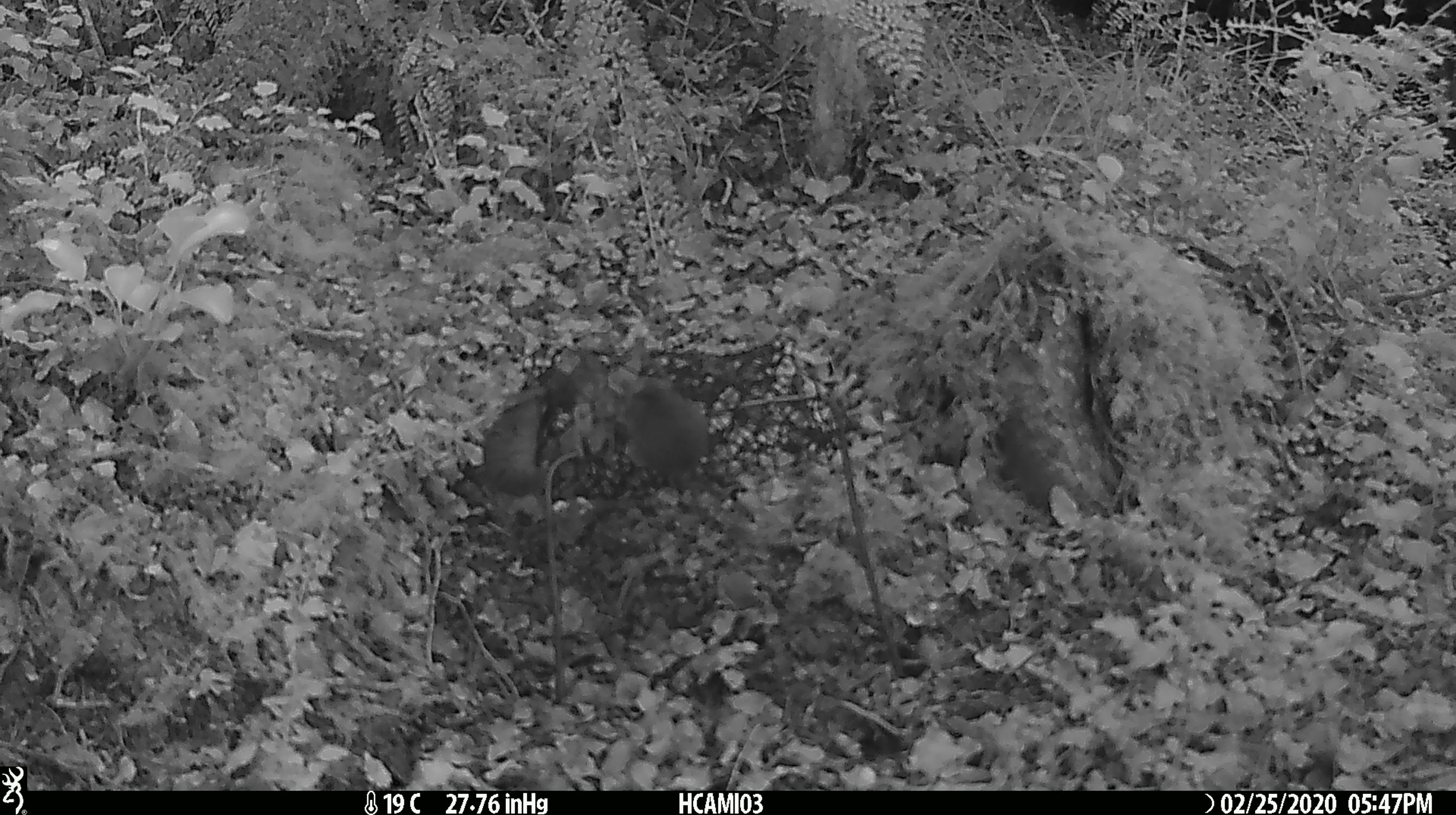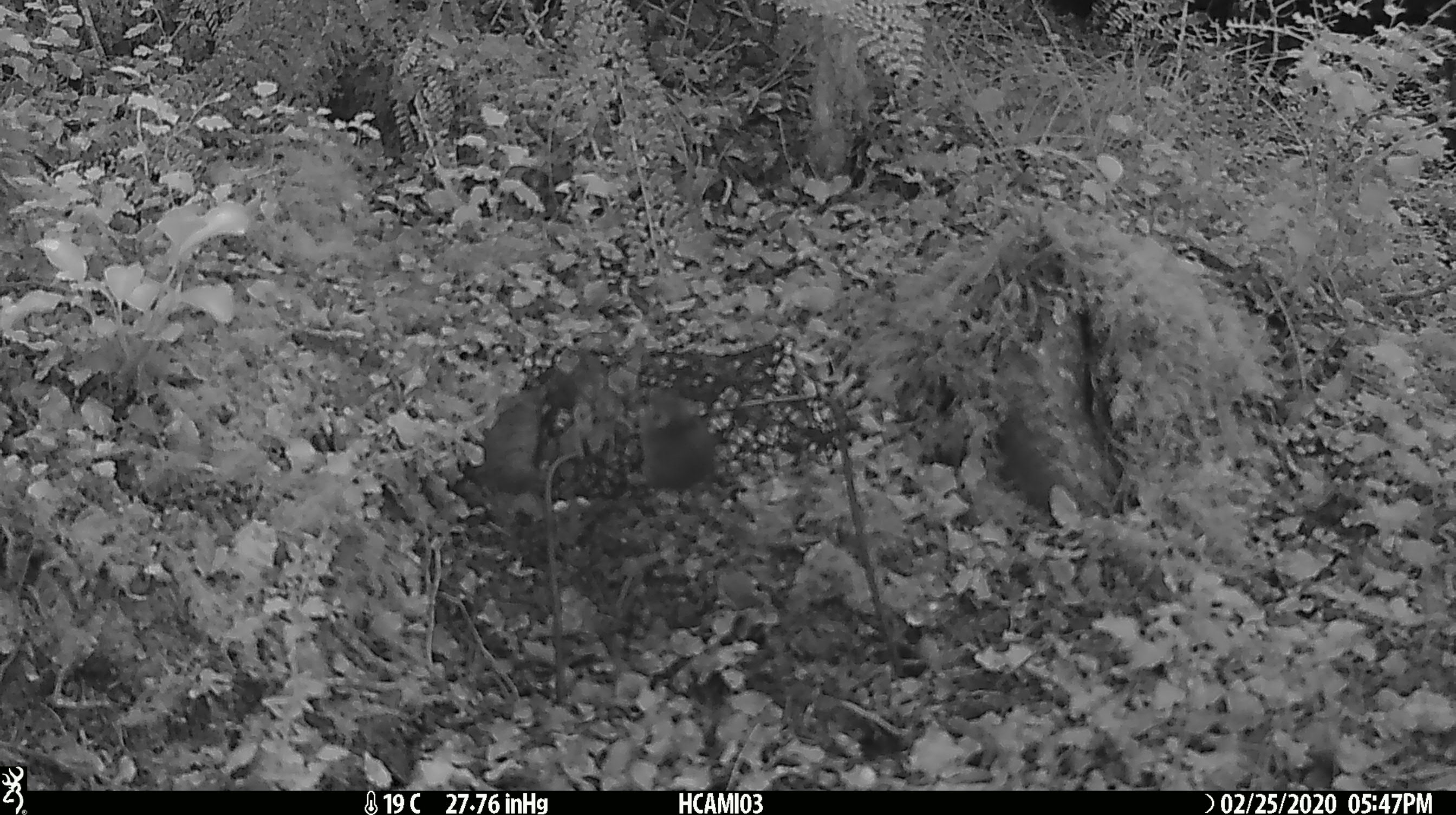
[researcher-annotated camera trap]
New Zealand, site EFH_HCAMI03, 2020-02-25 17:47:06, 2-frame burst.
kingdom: Animalia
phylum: Chordata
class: Mammalia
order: Rodentia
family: Muridae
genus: Mus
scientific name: Mus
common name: mouse